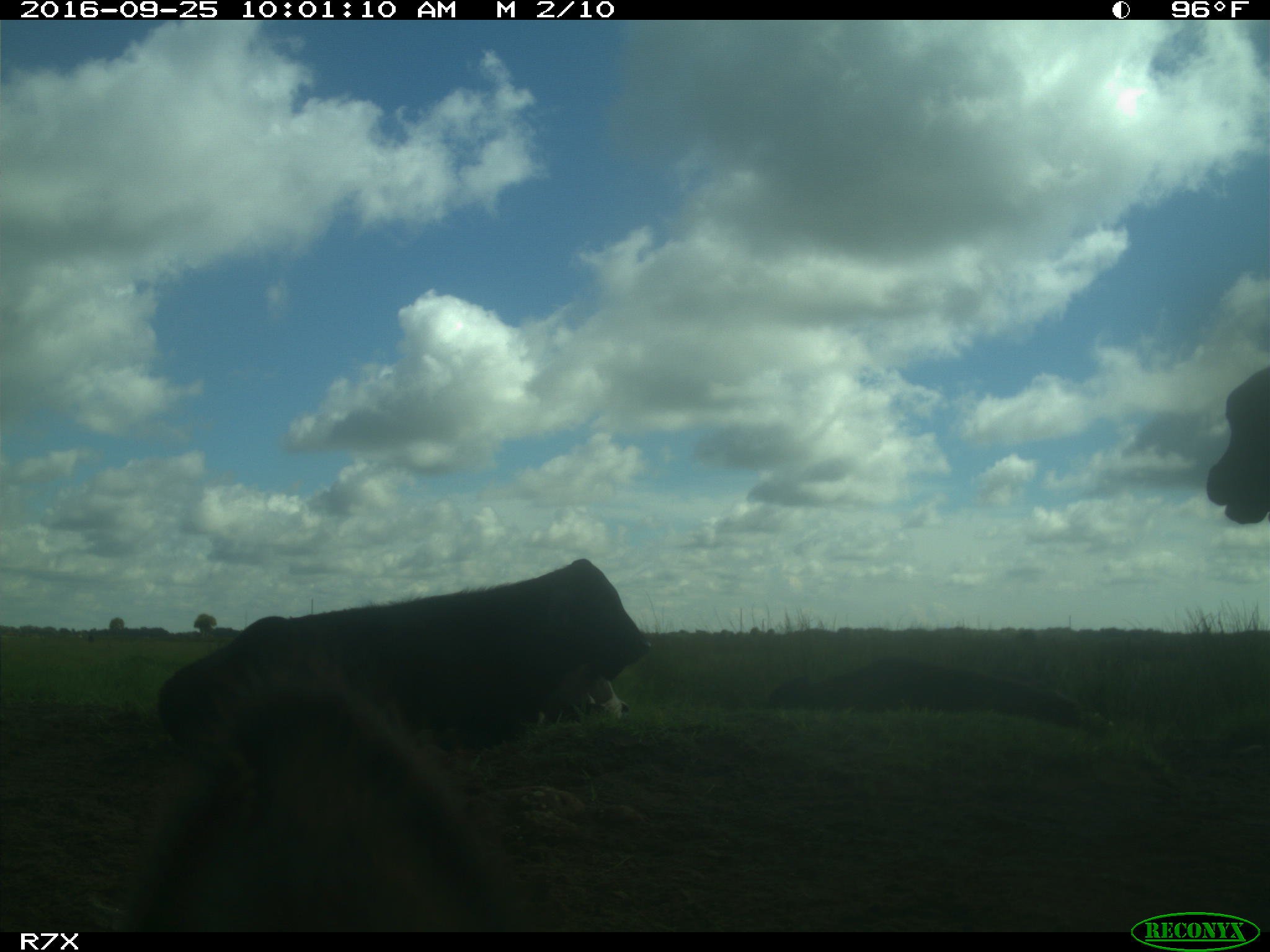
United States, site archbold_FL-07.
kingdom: Animalia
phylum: Chordata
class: Mammalia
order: Artiodactyla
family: Bovidae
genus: Bos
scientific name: Bos taurus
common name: domestic cow